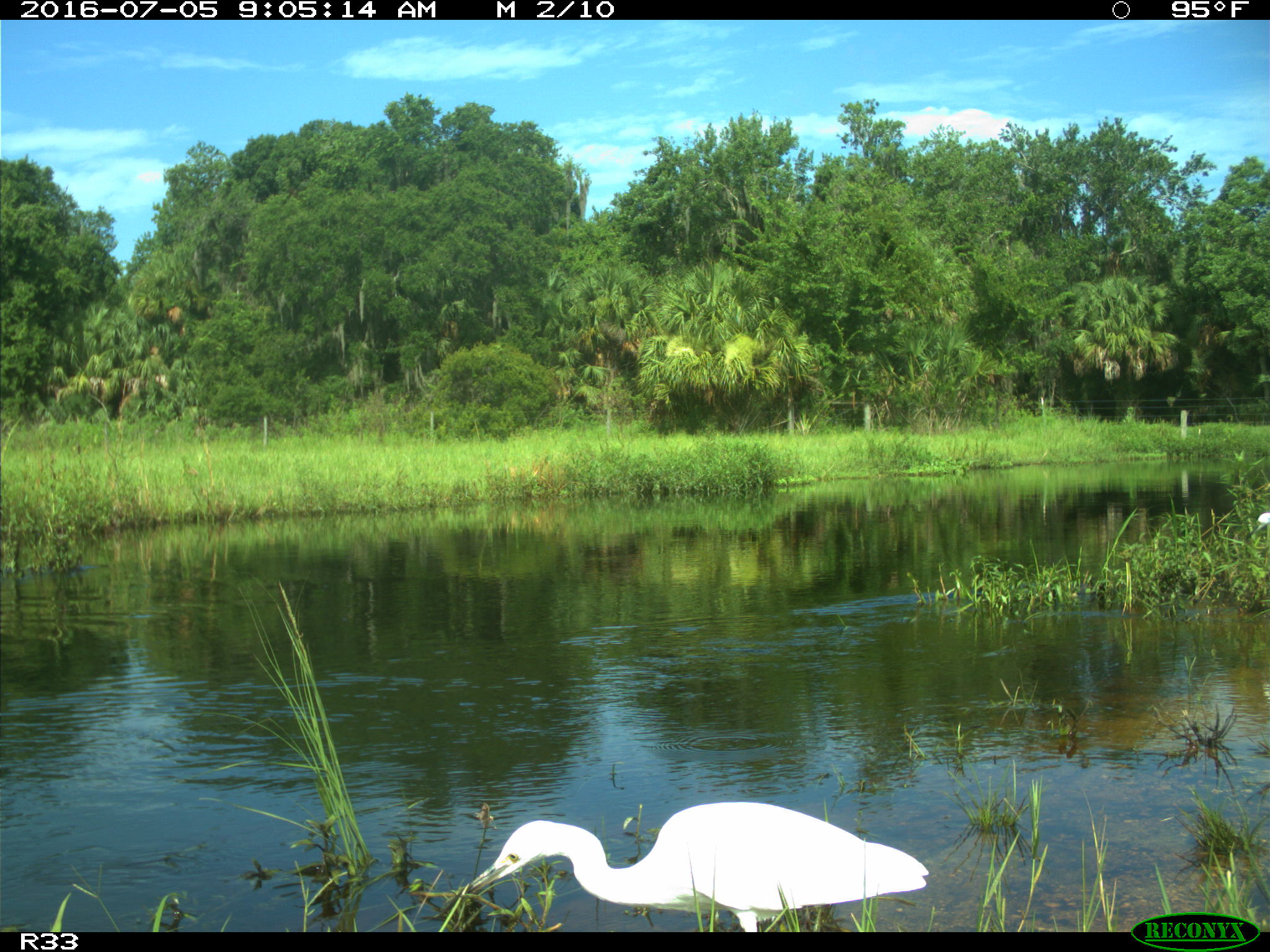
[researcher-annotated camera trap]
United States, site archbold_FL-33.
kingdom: Animalia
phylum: Chordata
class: Aves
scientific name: Aves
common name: birds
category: unidentified bird